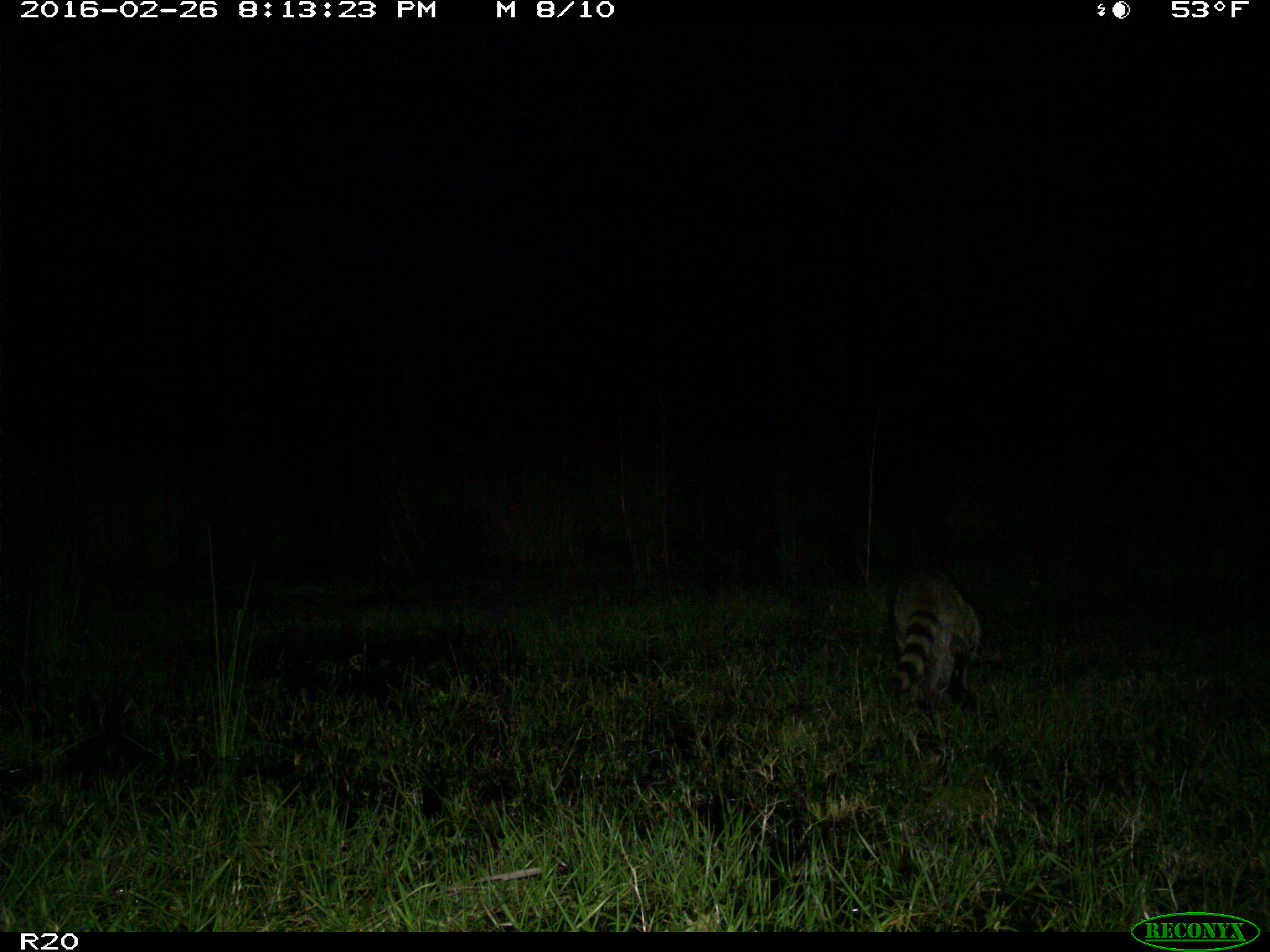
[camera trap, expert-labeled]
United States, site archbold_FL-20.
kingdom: Animalia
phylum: Chordata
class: Mammalia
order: Carnivora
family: Procyonidae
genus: Procyon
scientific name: Procyon lotor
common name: common raccoon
Procyon lotor (common raccoon).